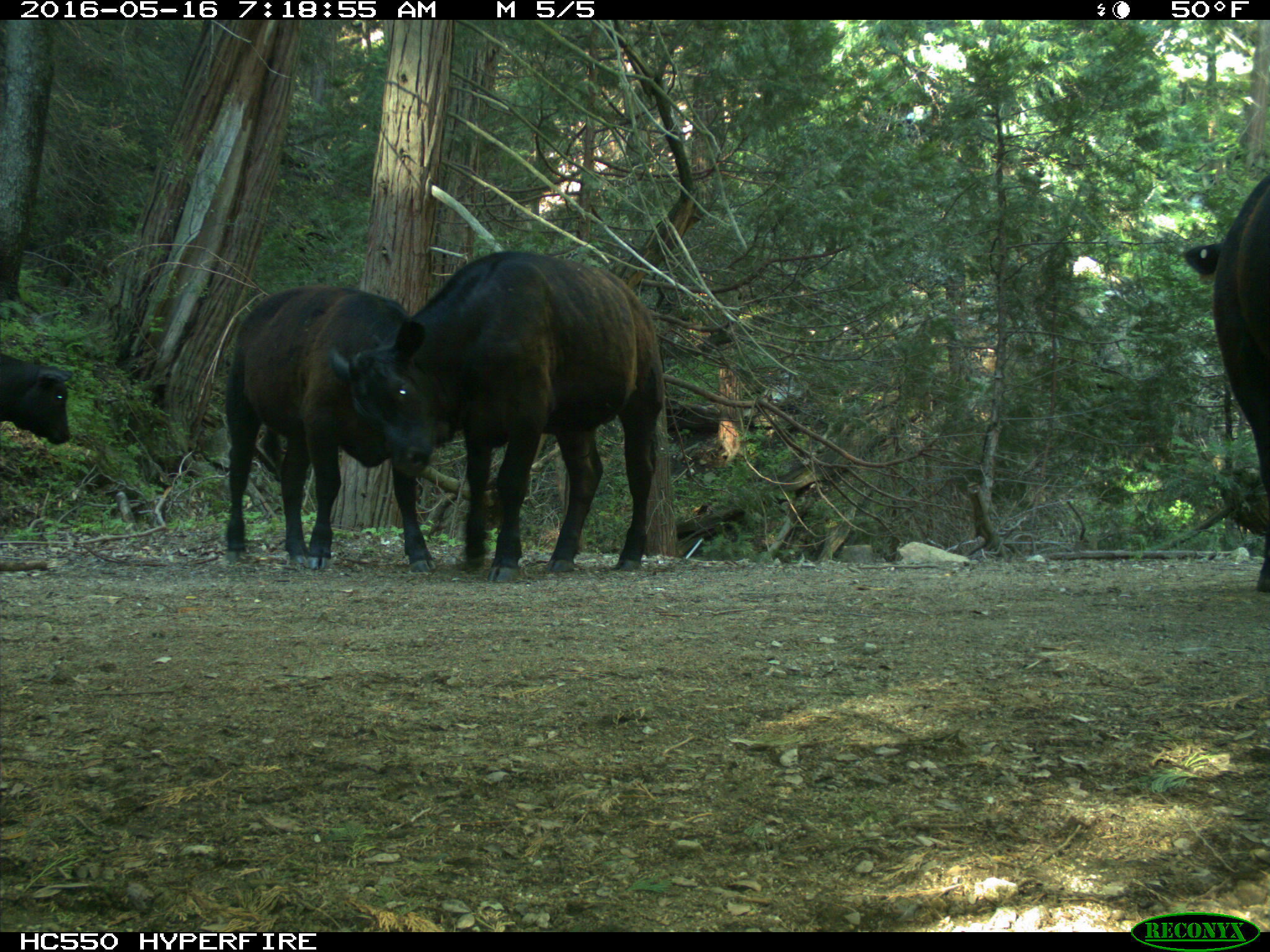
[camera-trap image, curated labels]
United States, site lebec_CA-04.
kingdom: Animalia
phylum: Chordata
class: Mammalia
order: Artiodactyla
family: Bovidae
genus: Bos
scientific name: Bos taurus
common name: domestic cow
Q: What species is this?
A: Bos taurus (domestic cow).